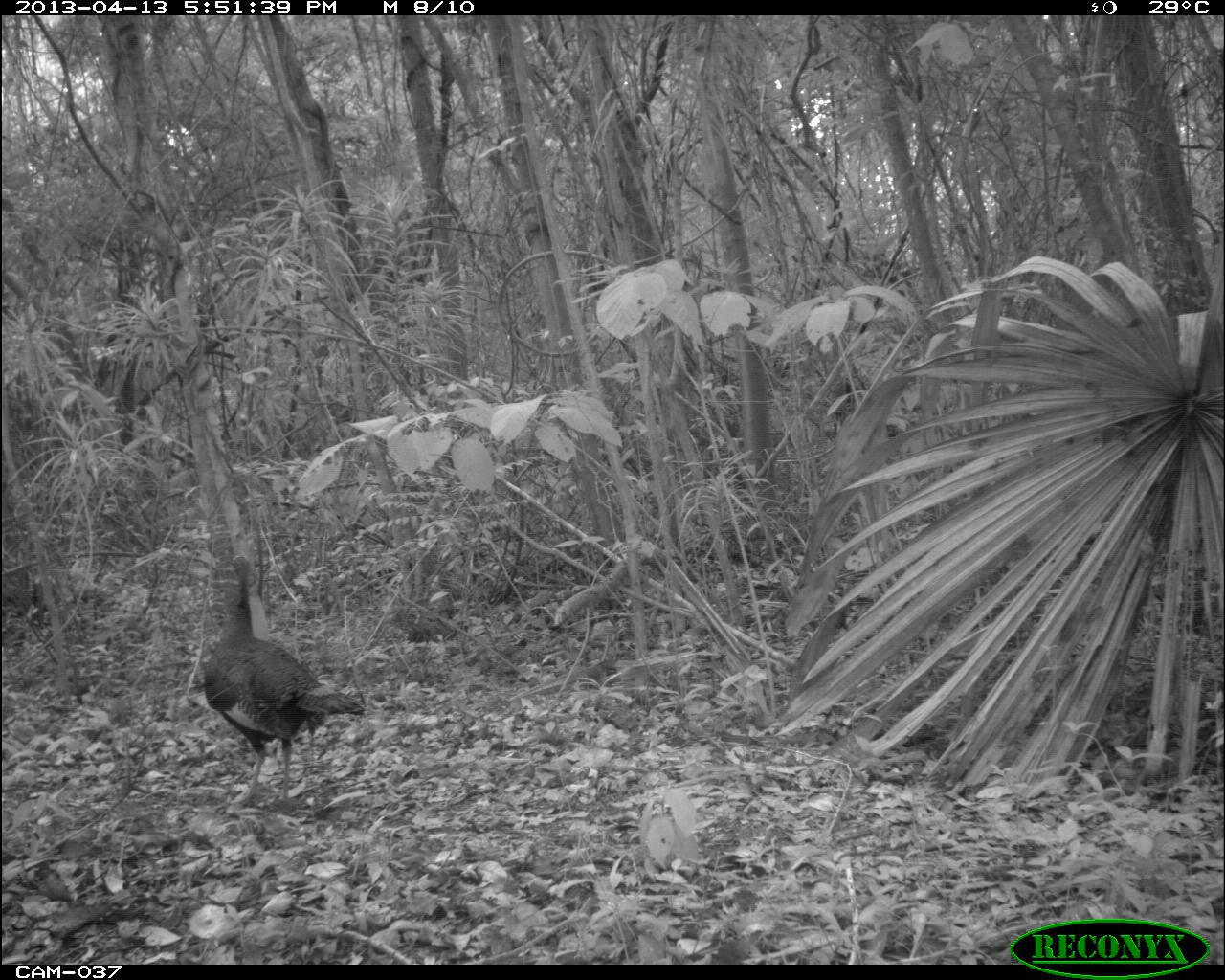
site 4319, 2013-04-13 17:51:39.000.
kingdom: Animalia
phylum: Chordata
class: Aves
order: Galliformes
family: Phasianidae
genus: Meleagris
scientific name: Meleagris ocellata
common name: ocellated turkey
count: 1